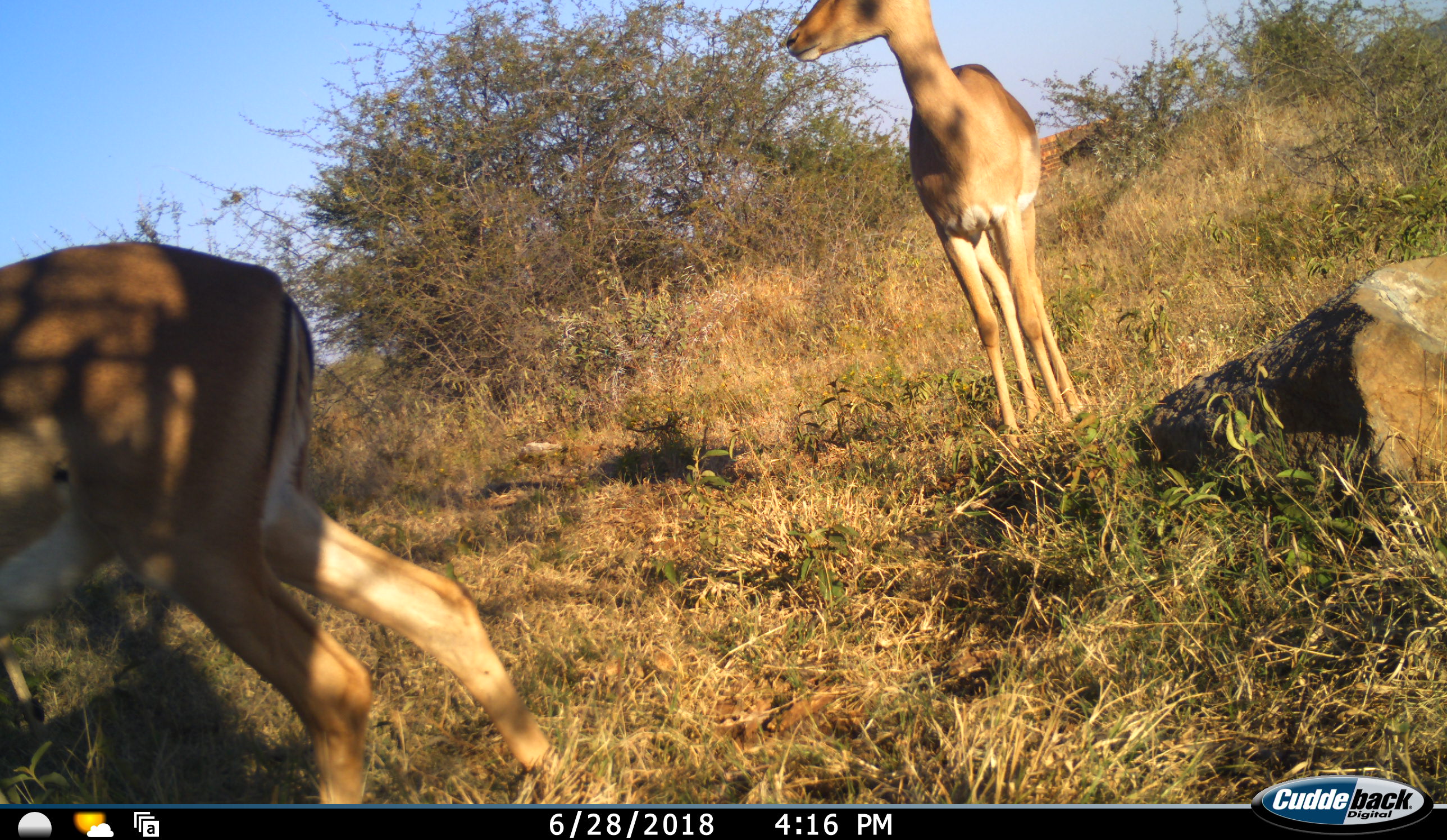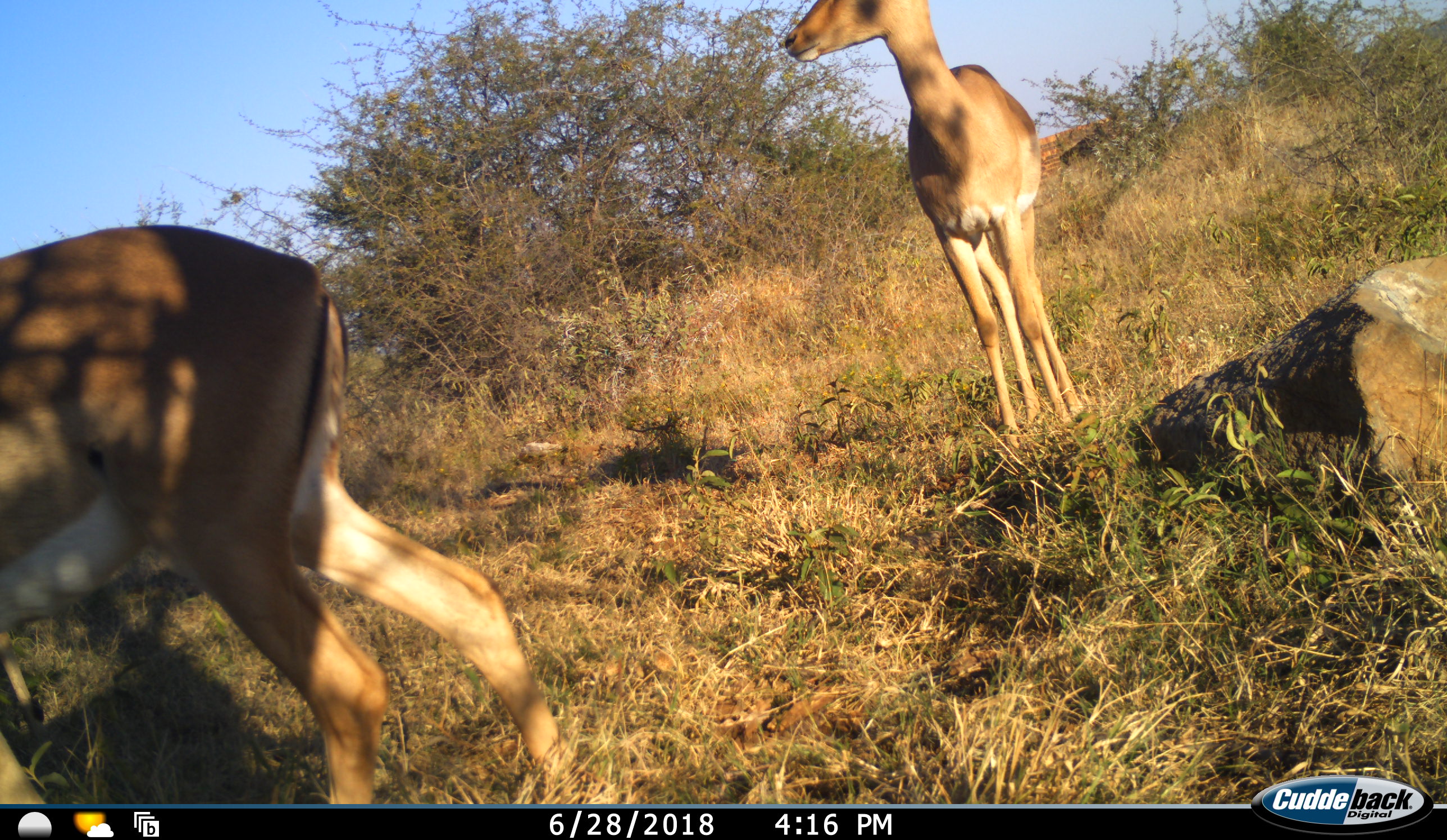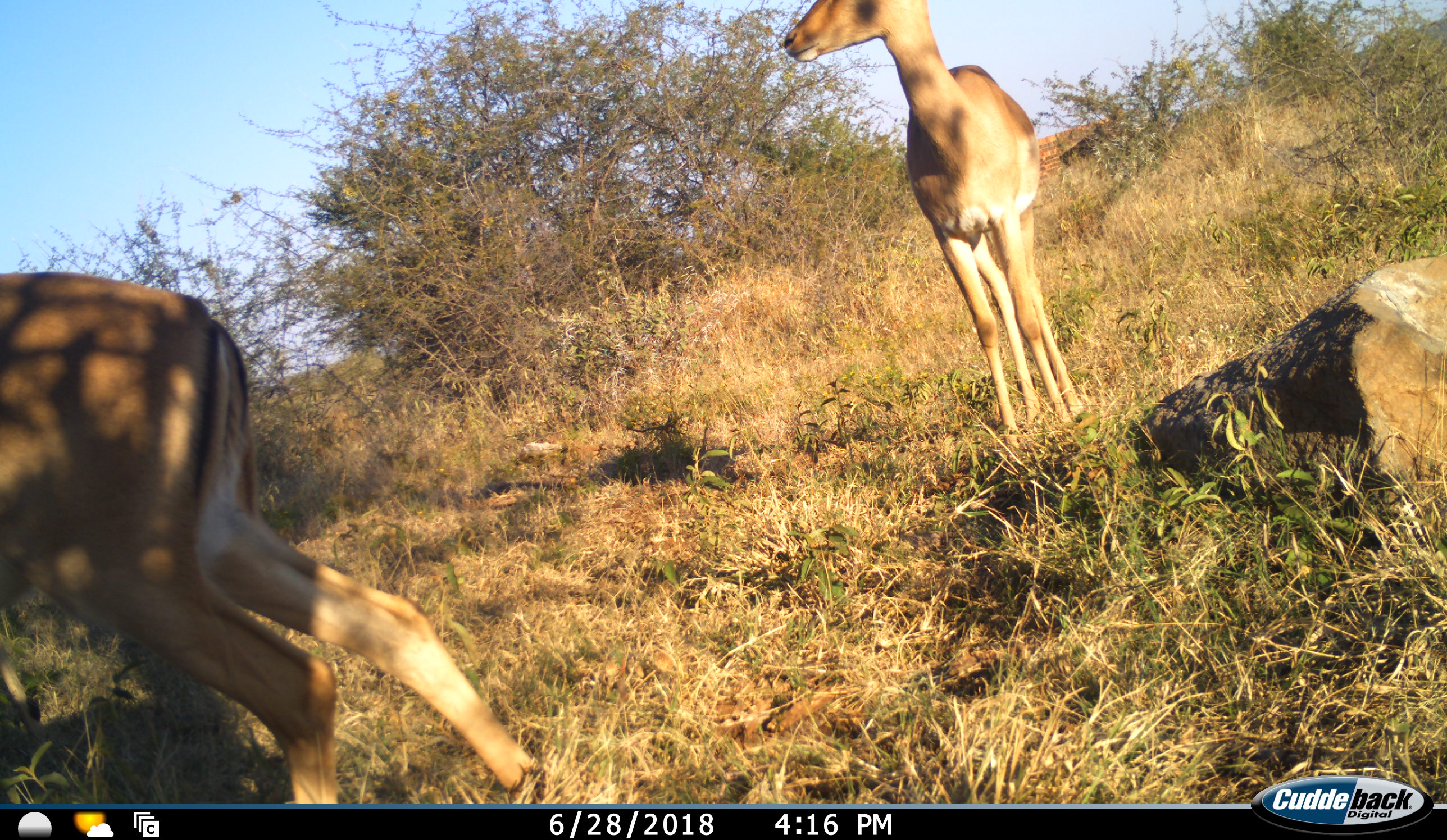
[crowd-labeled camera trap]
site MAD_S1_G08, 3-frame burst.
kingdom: Animalia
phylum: Chordata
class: Mammalia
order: Artiodactyla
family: Bovidae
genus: Aepyceros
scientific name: Aepyceros melampus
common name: impala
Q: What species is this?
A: Impala (Aepyceros melampus).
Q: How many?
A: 2.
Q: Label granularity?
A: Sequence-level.